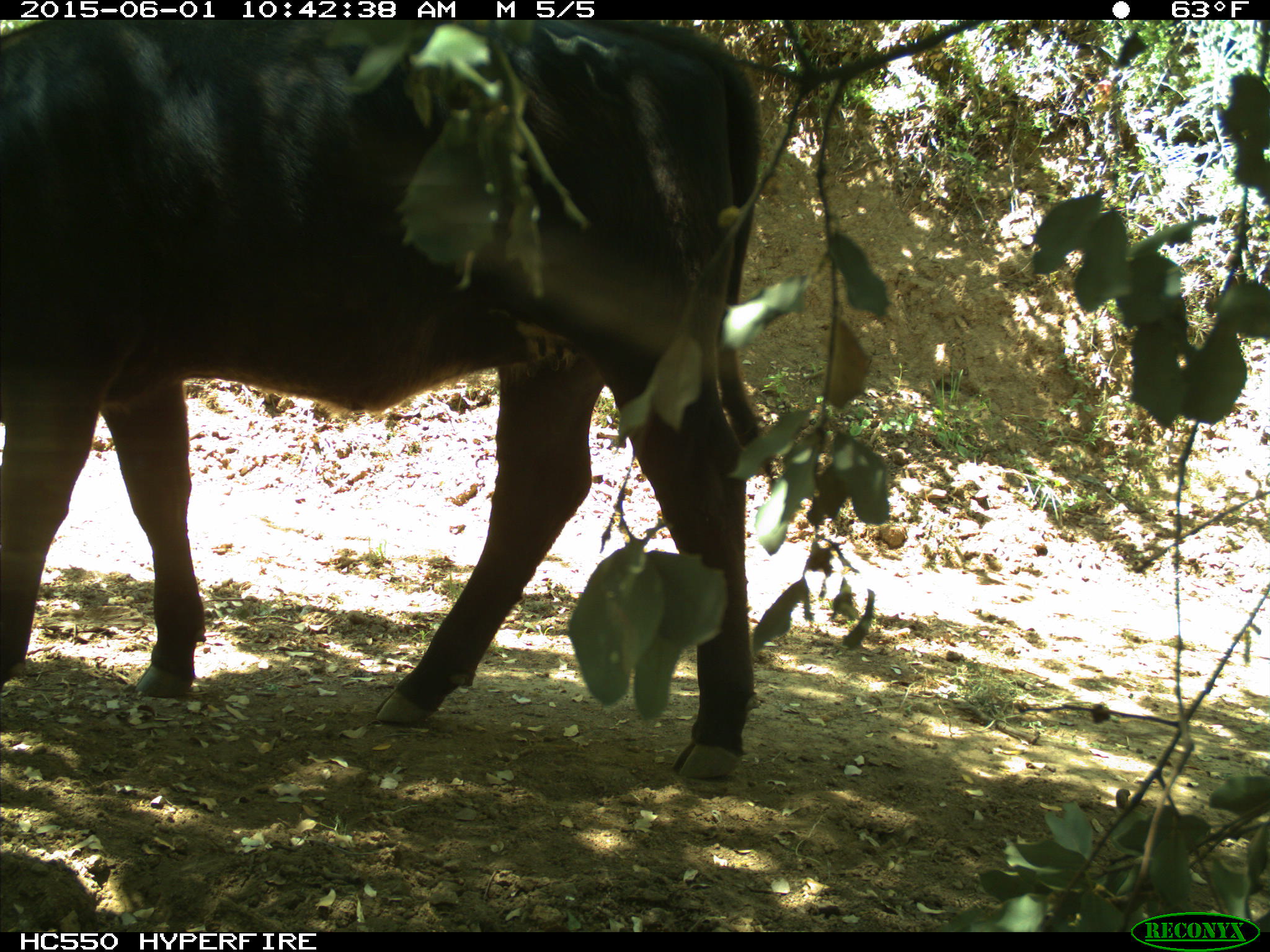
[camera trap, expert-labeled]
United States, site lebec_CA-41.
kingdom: Animalia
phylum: Chordata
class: Mammalia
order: Artiodactyla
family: Bovidae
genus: Bos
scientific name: Bos taurus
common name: domestic cow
Bos taurus (domestic cow).